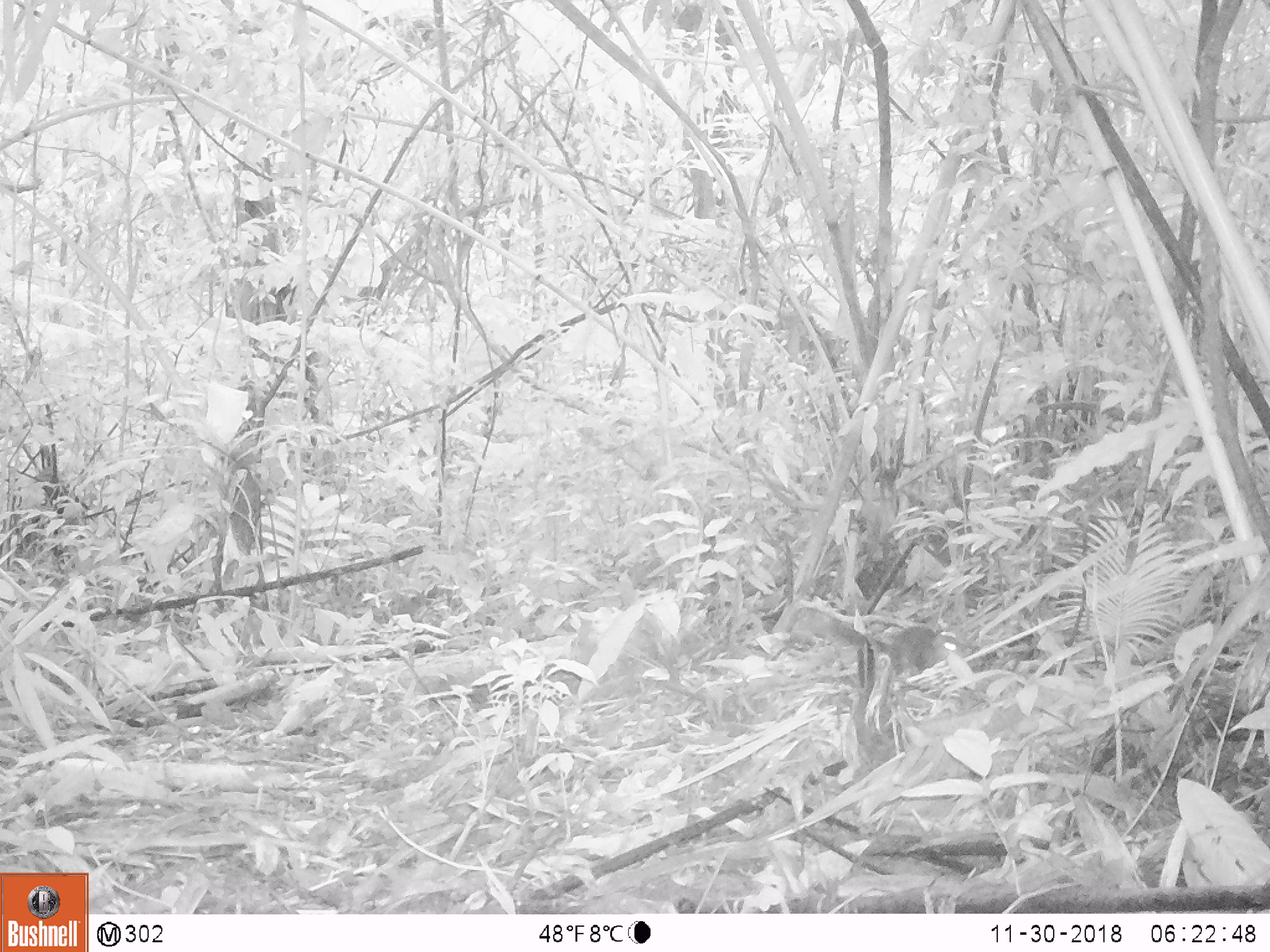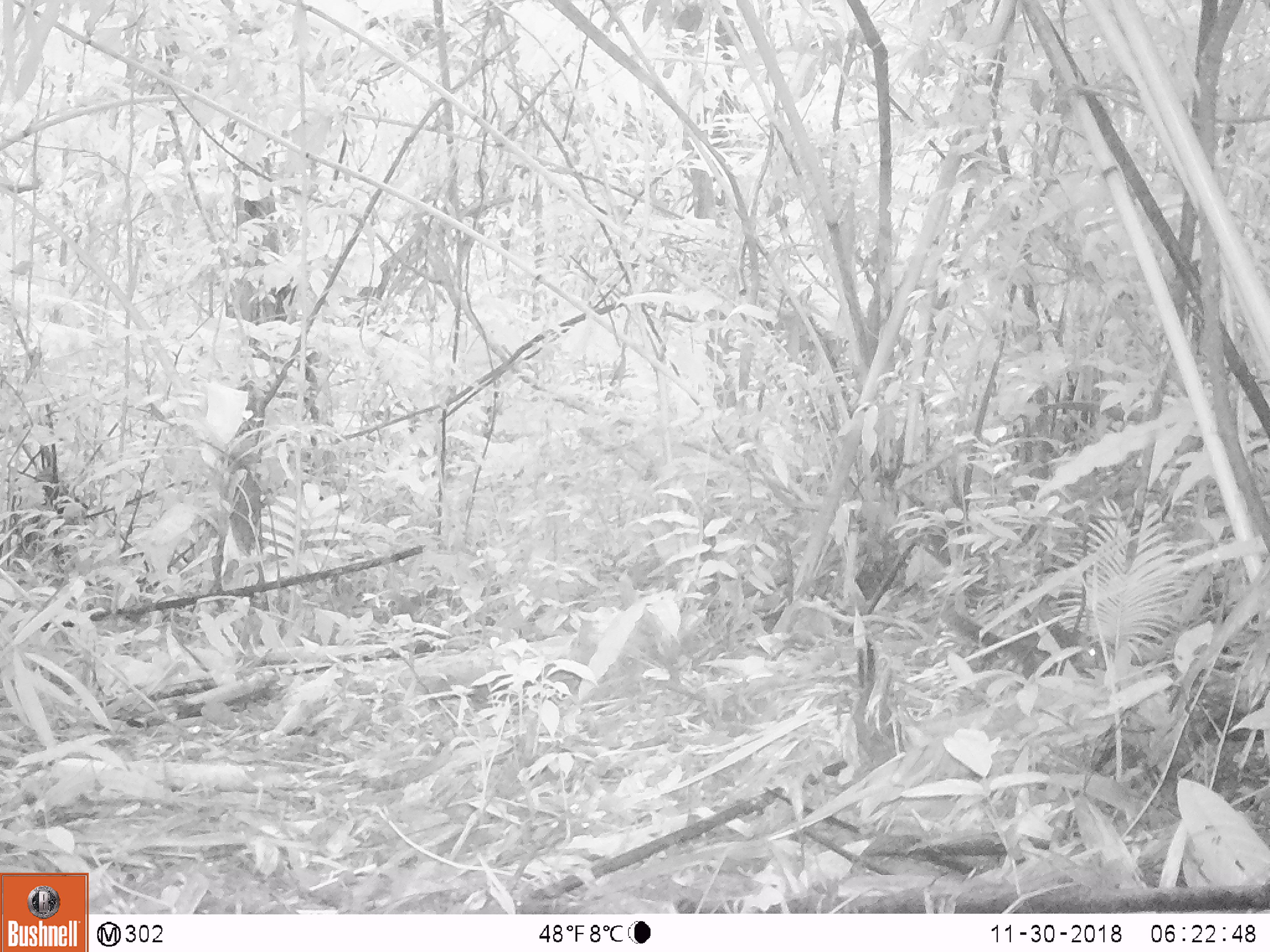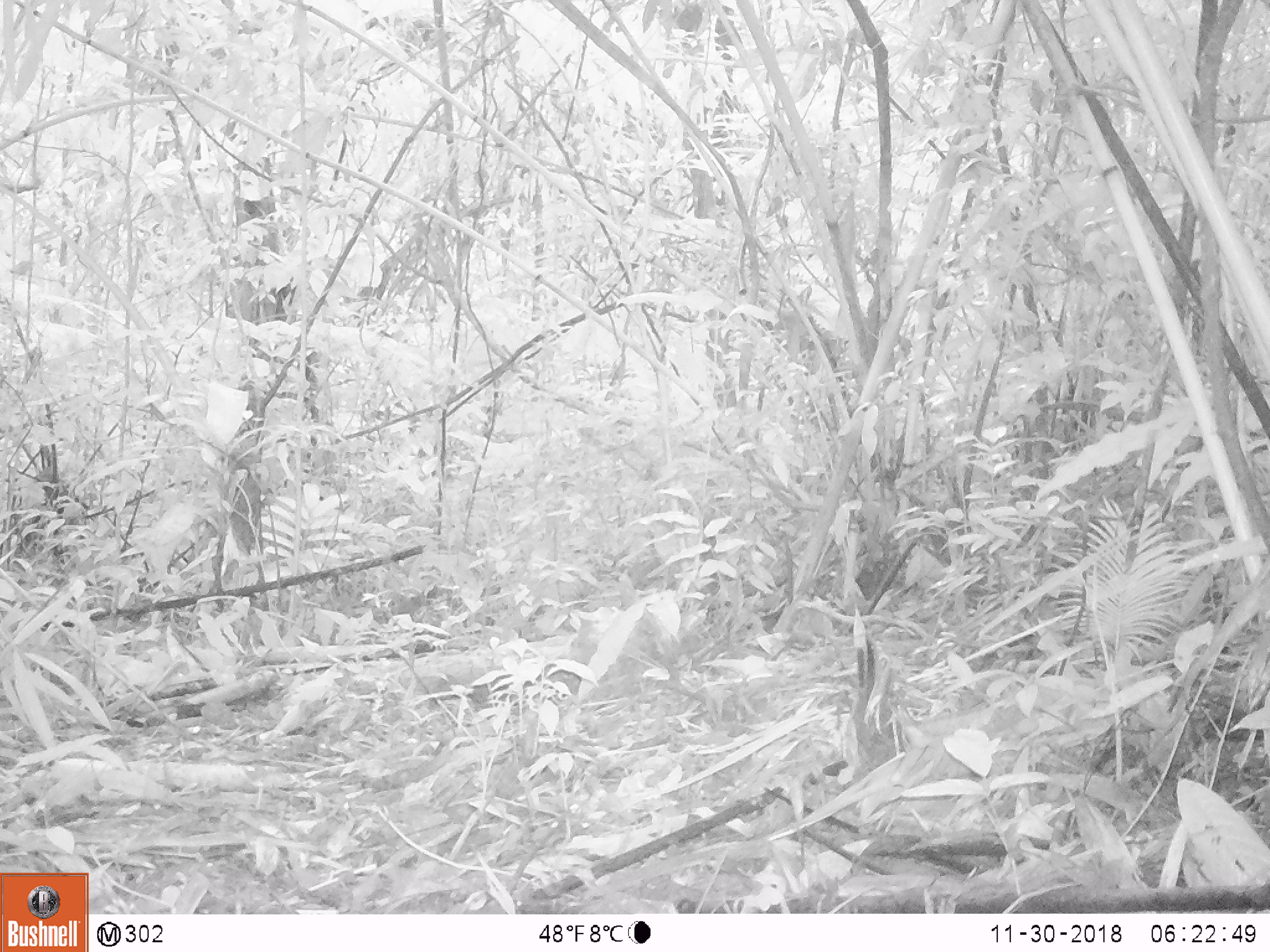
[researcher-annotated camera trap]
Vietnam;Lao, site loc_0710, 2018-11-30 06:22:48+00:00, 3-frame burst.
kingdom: Animalia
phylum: Chordata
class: Mammalia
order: Rodentia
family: Sciuridae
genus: Dremomys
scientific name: Dremomys rufigenis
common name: red-cheeked squirrel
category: red cheeked squirrel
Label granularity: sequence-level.